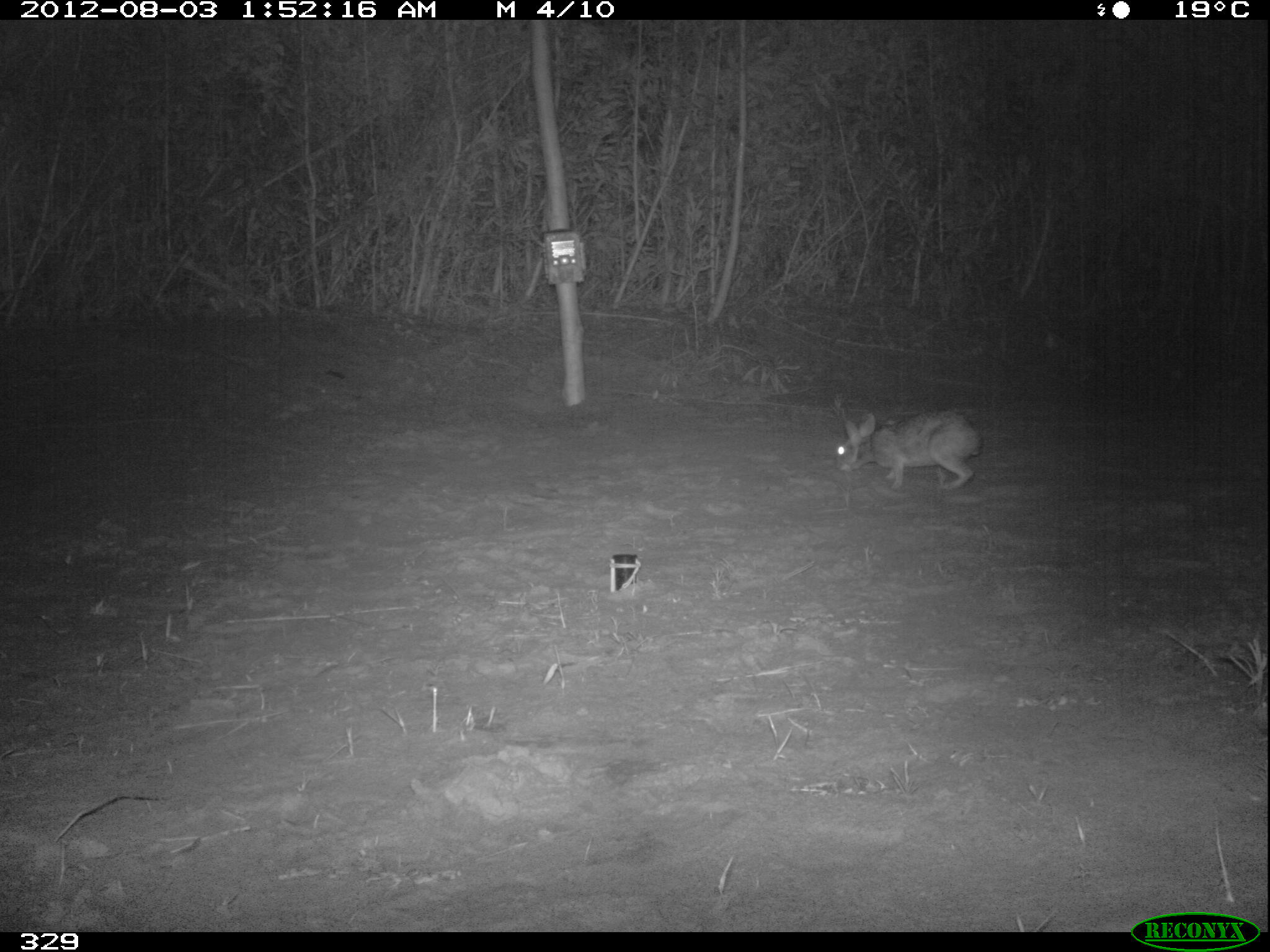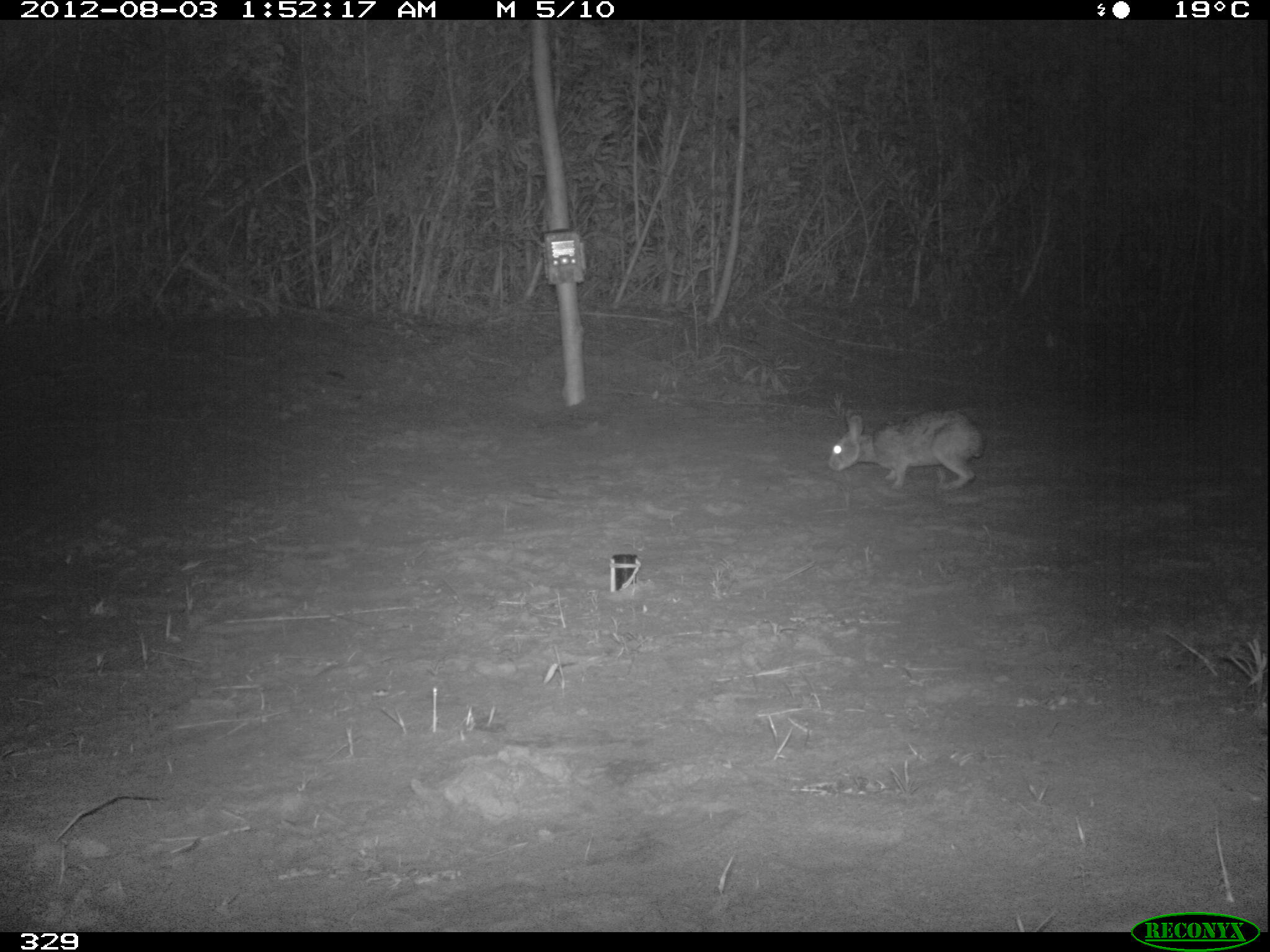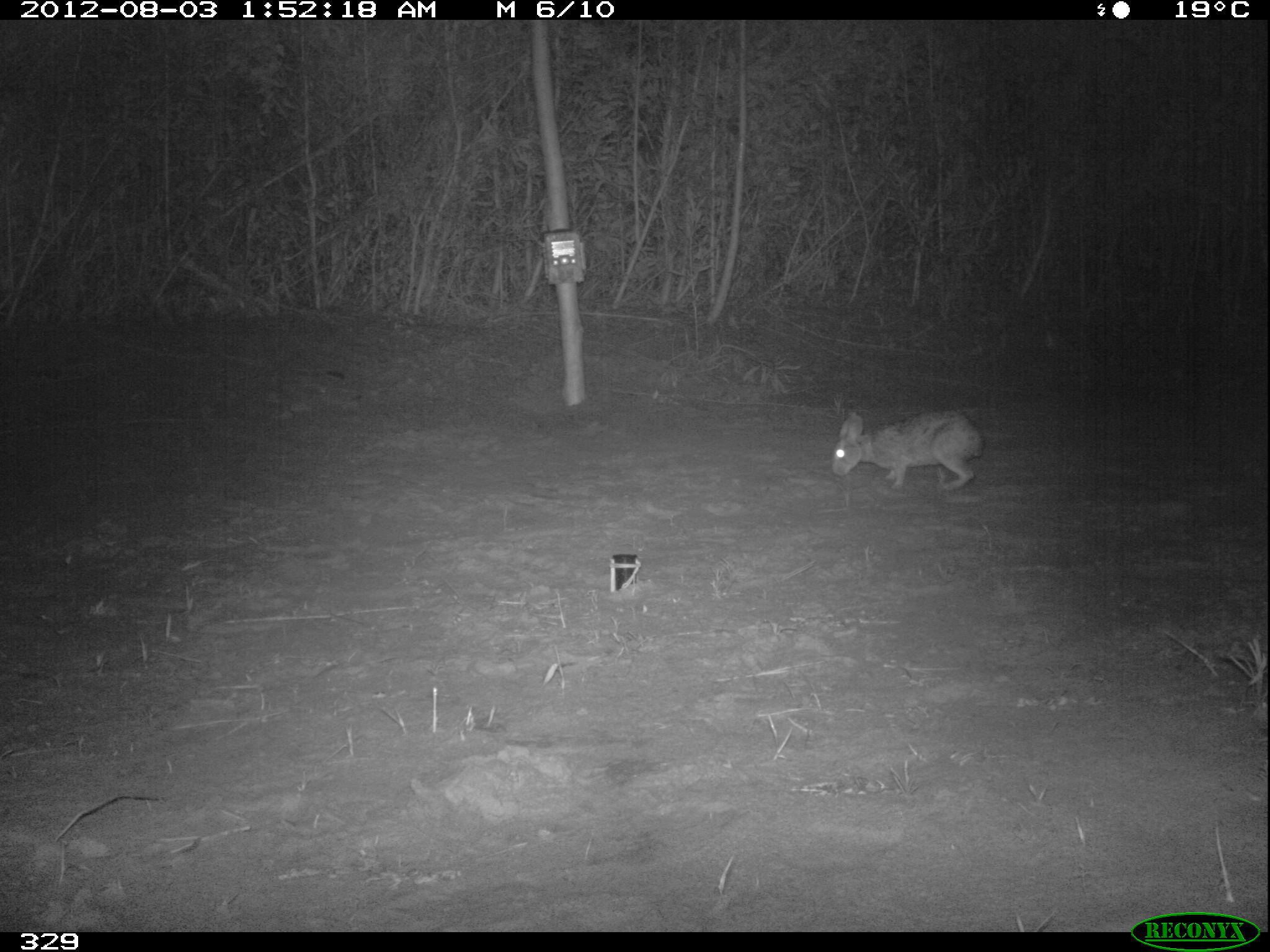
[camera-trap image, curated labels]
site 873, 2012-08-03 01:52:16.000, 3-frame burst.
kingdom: Animalia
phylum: Chordata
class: Mammalia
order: Lagomorpha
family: Leporidae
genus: Sylvilagus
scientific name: Sylvilagus brasiliensis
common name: tapeti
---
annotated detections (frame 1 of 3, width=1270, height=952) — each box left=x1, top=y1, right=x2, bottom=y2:
sylvilagus brasiliensis: left=833, top=407, right=984, bottom=492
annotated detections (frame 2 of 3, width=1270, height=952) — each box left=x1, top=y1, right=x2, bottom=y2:
sylvilagus brasiliensis: left=827, top=405, right=984, bottom=492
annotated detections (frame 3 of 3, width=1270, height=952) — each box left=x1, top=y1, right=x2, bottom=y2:
sylvilagus brasiliensis: left=830, top=408, right=984, bottom=491